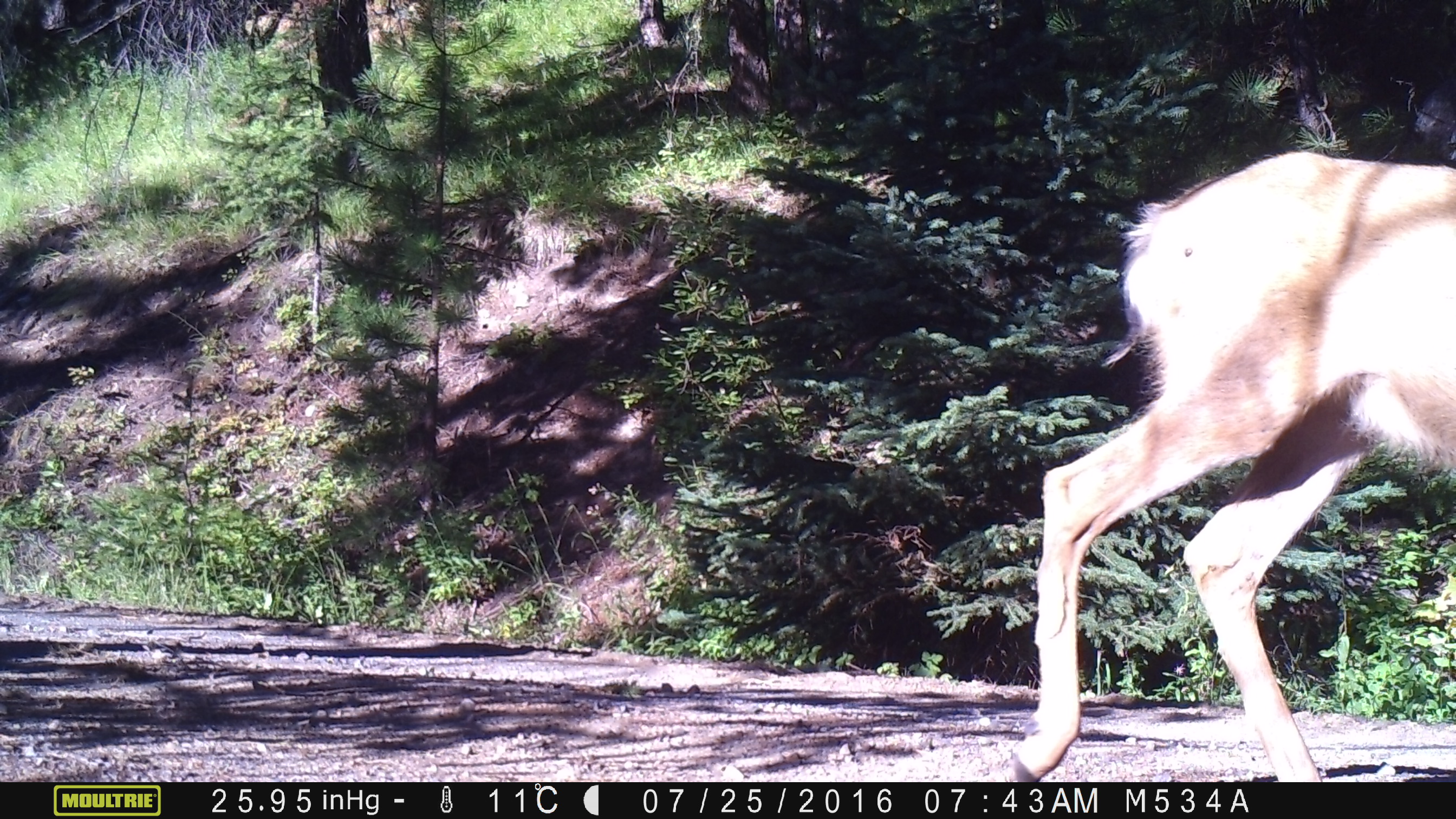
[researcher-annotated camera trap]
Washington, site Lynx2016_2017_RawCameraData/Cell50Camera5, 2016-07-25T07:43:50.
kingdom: Animalia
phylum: Chordata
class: Mammalia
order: Artiodactyla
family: Cervidae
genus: Odocoileus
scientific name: Odocoileus hemionus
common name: mule deer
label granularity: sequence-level